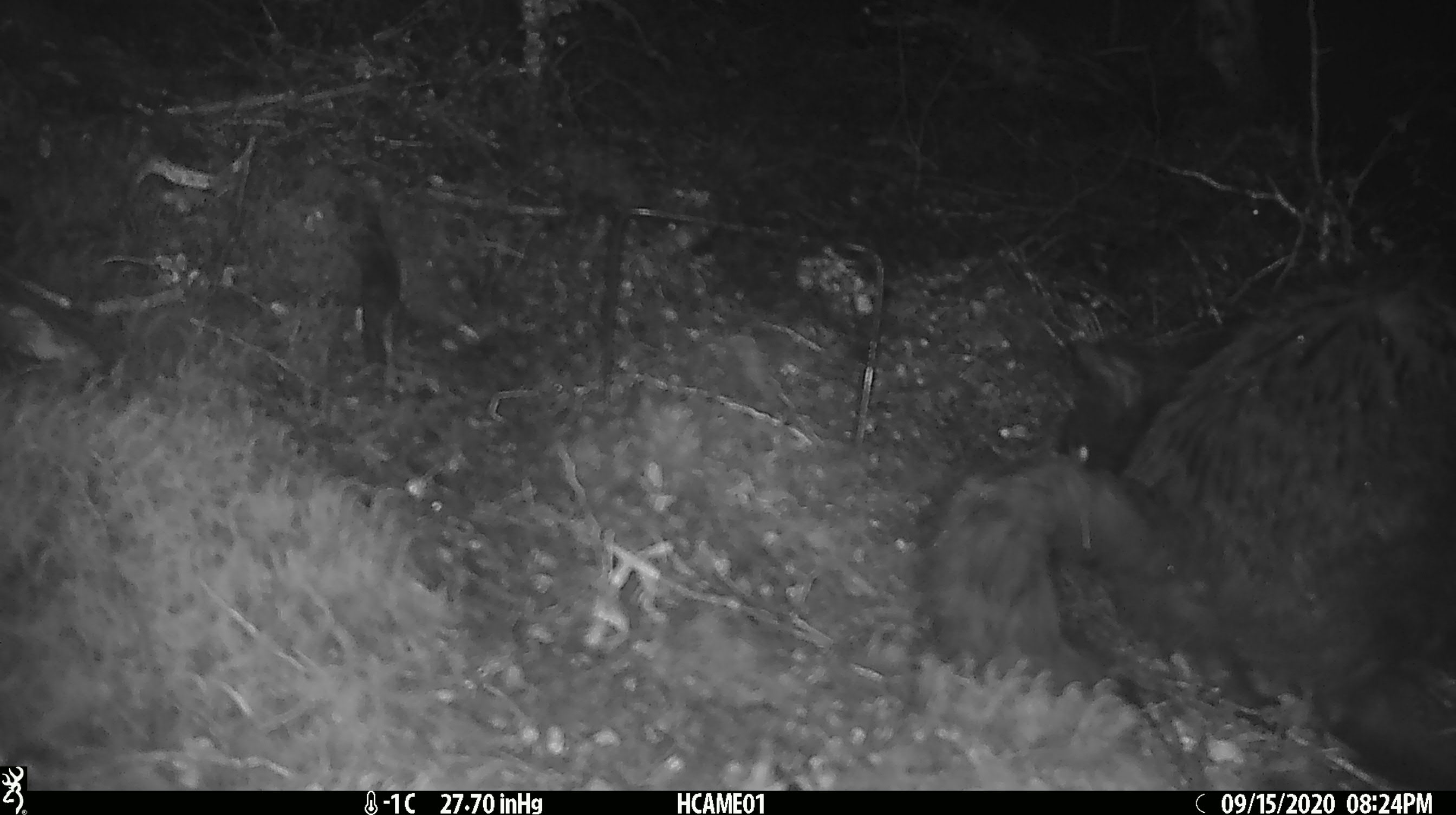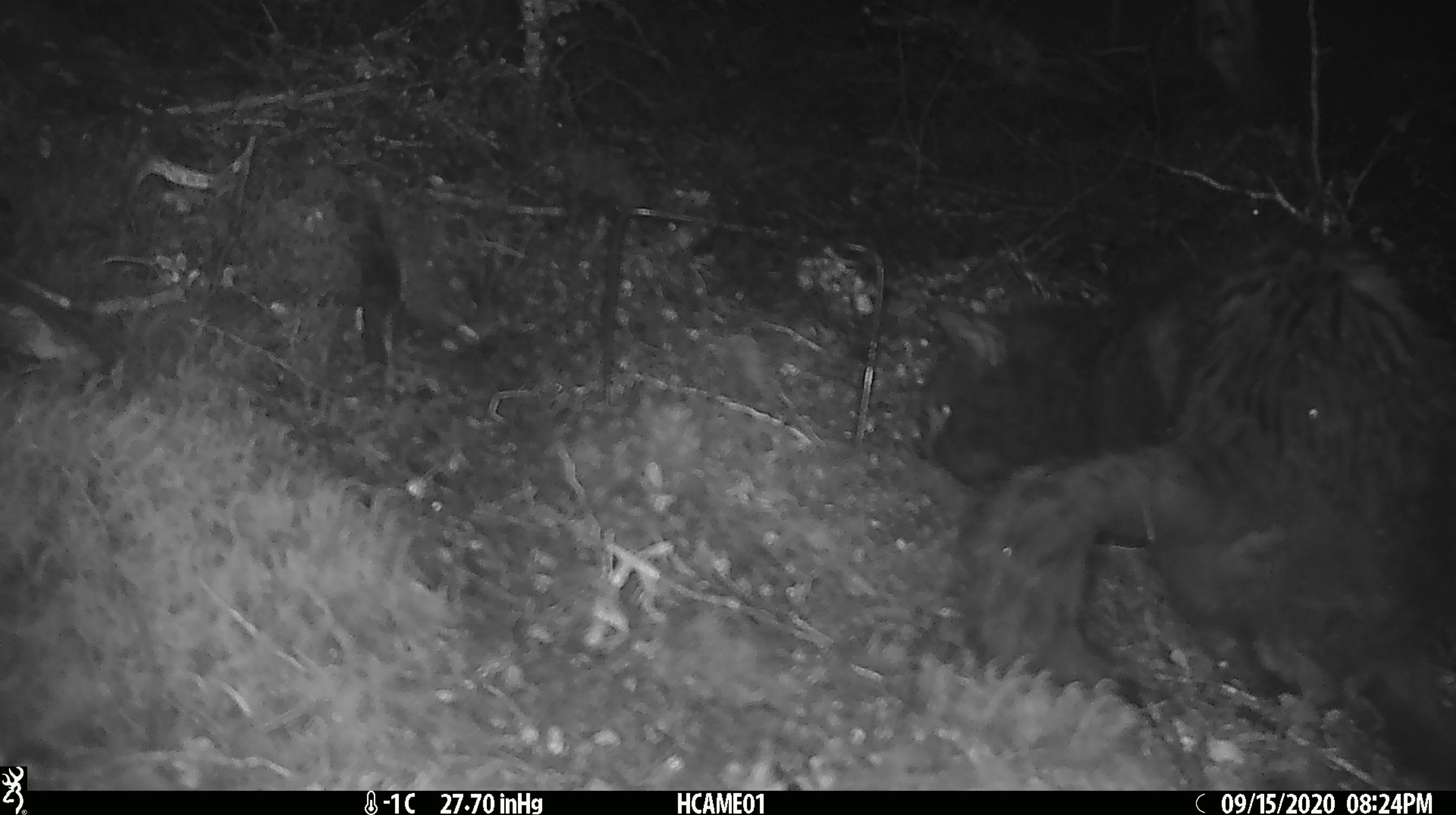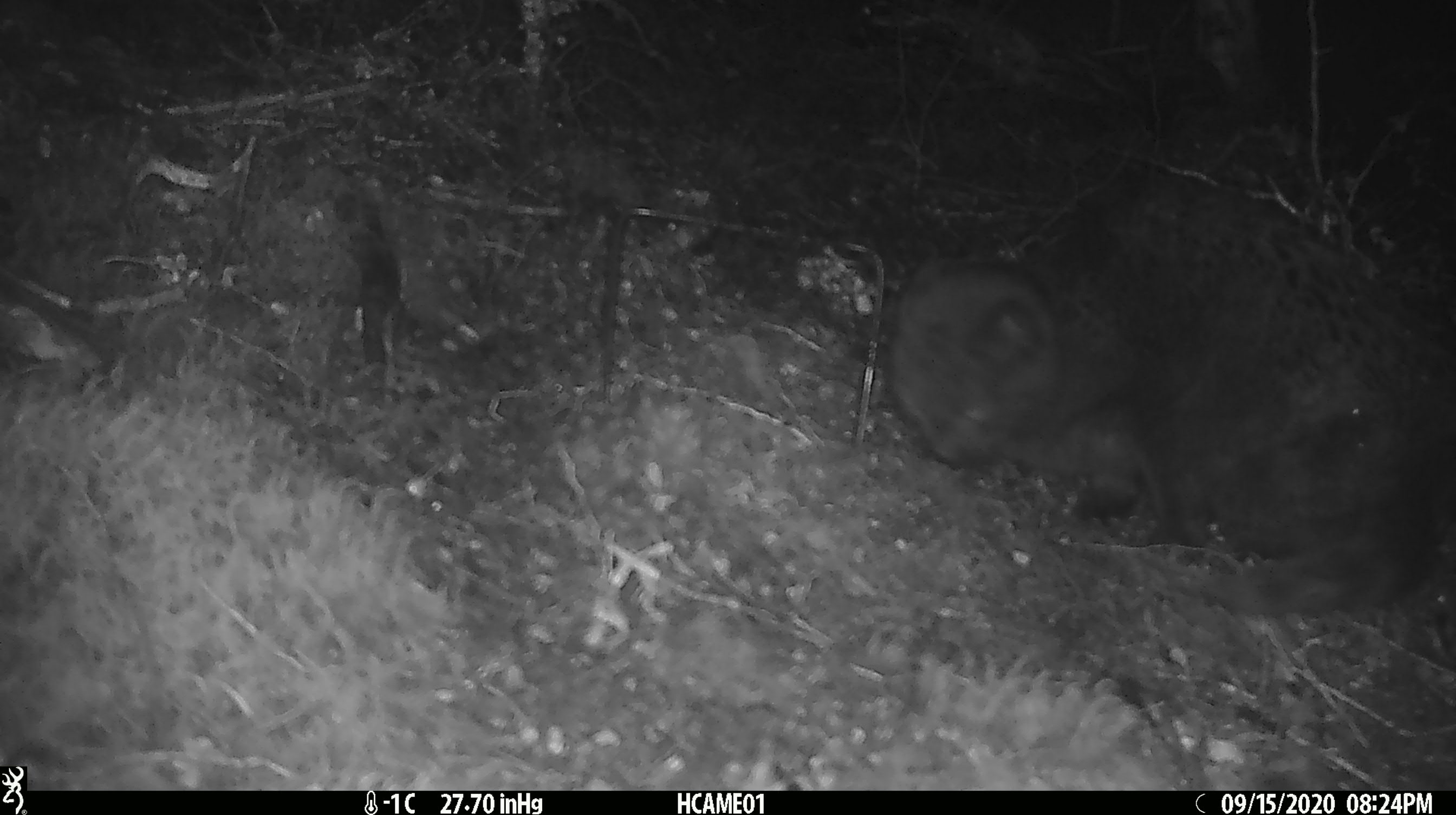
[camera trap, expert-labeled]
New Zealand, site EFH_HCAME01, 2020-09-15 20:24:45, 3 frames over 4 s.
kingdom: Animalia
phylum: Chordata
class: Mammalia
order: Carnivora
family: Felidae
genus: Felis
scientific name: Felis catus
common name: domestic cat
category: cat